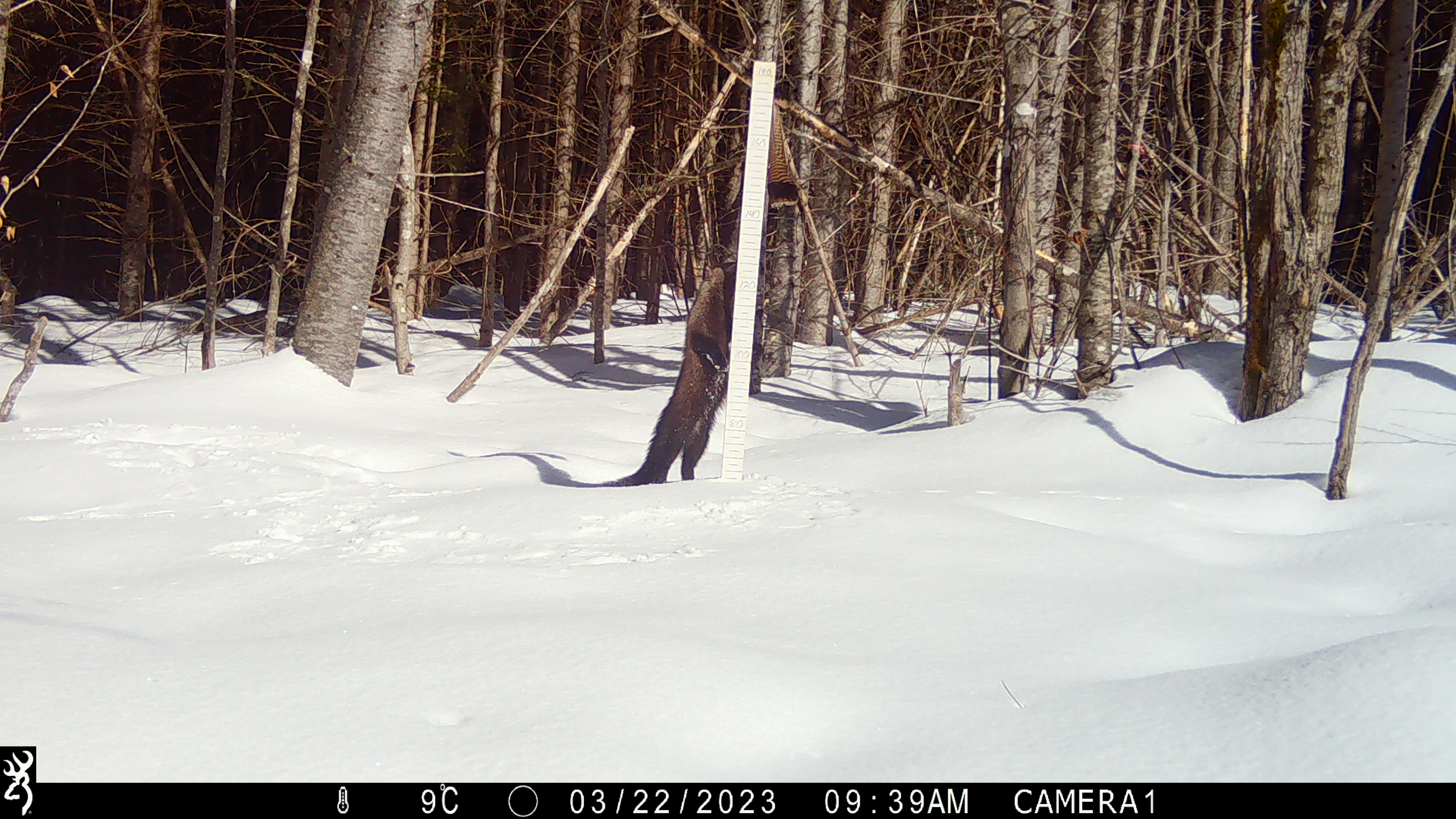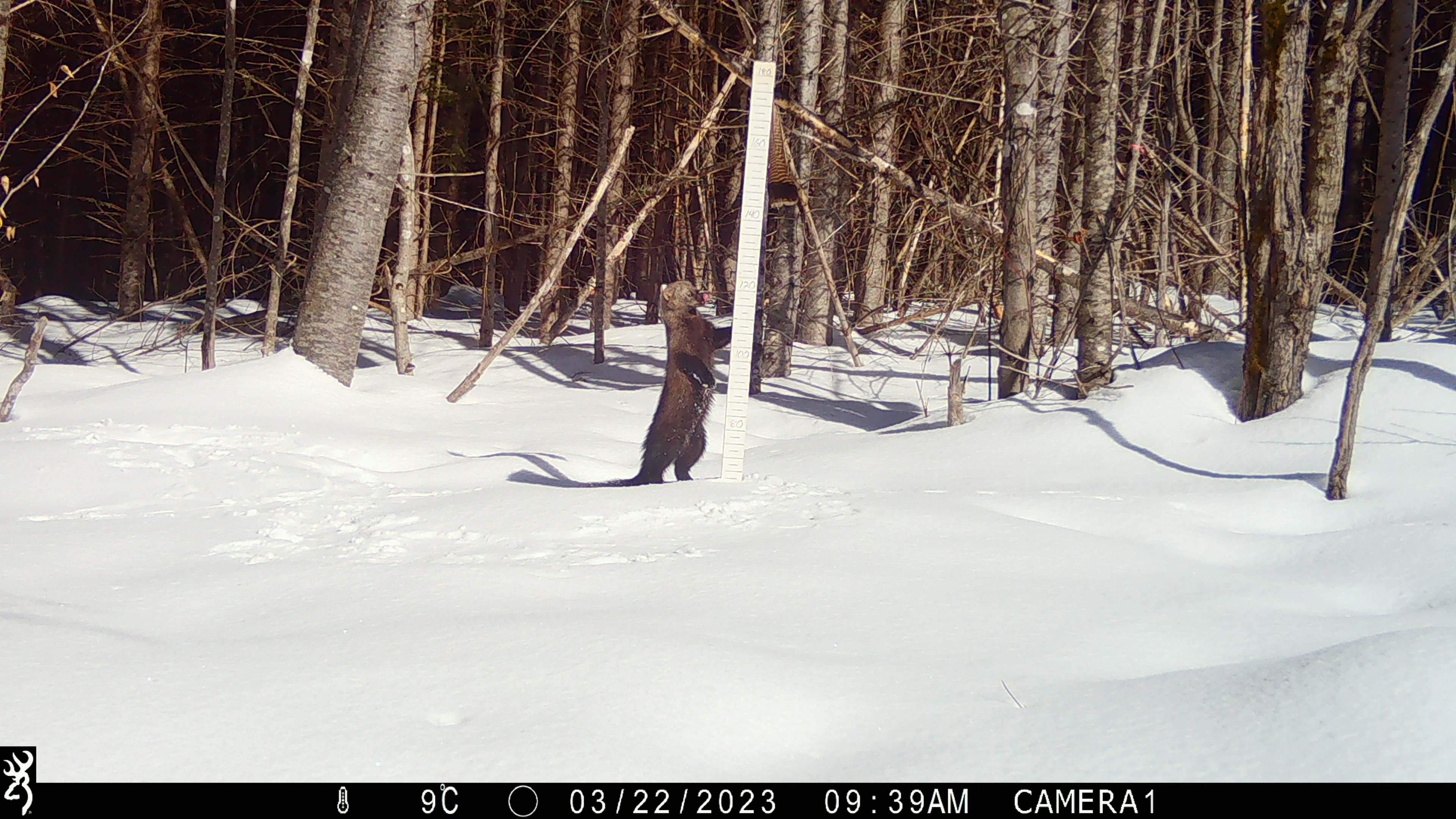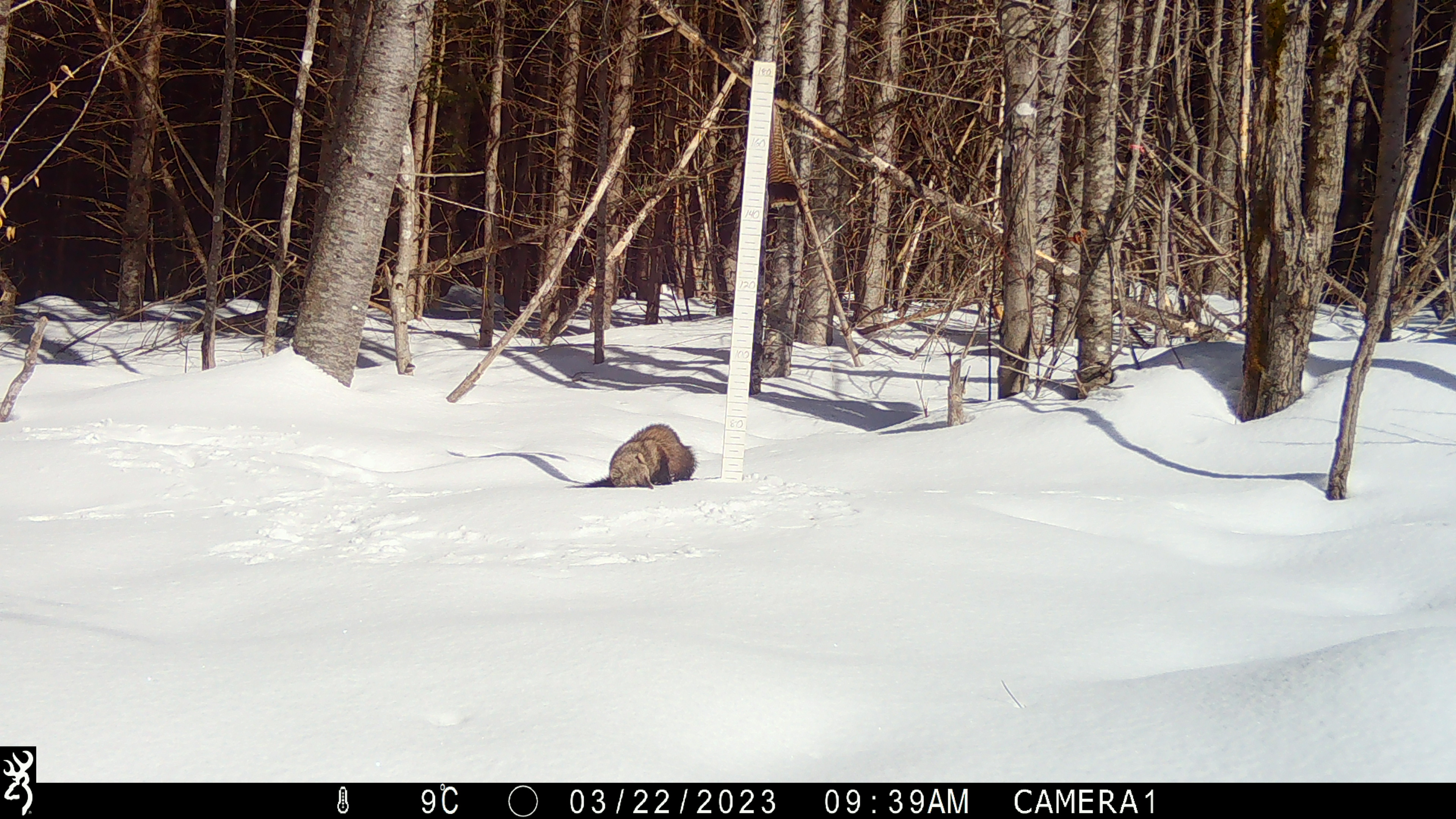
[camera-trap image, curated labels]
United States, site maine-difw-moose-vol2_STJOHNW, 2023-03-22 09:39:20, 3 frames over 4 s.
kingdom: Animalia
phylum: Chordata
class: Mammalia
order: Carnivora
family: Mustelidae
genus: Pekania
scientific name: Pekania pennanti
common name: fisher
Fisher (Pekania pennanti).